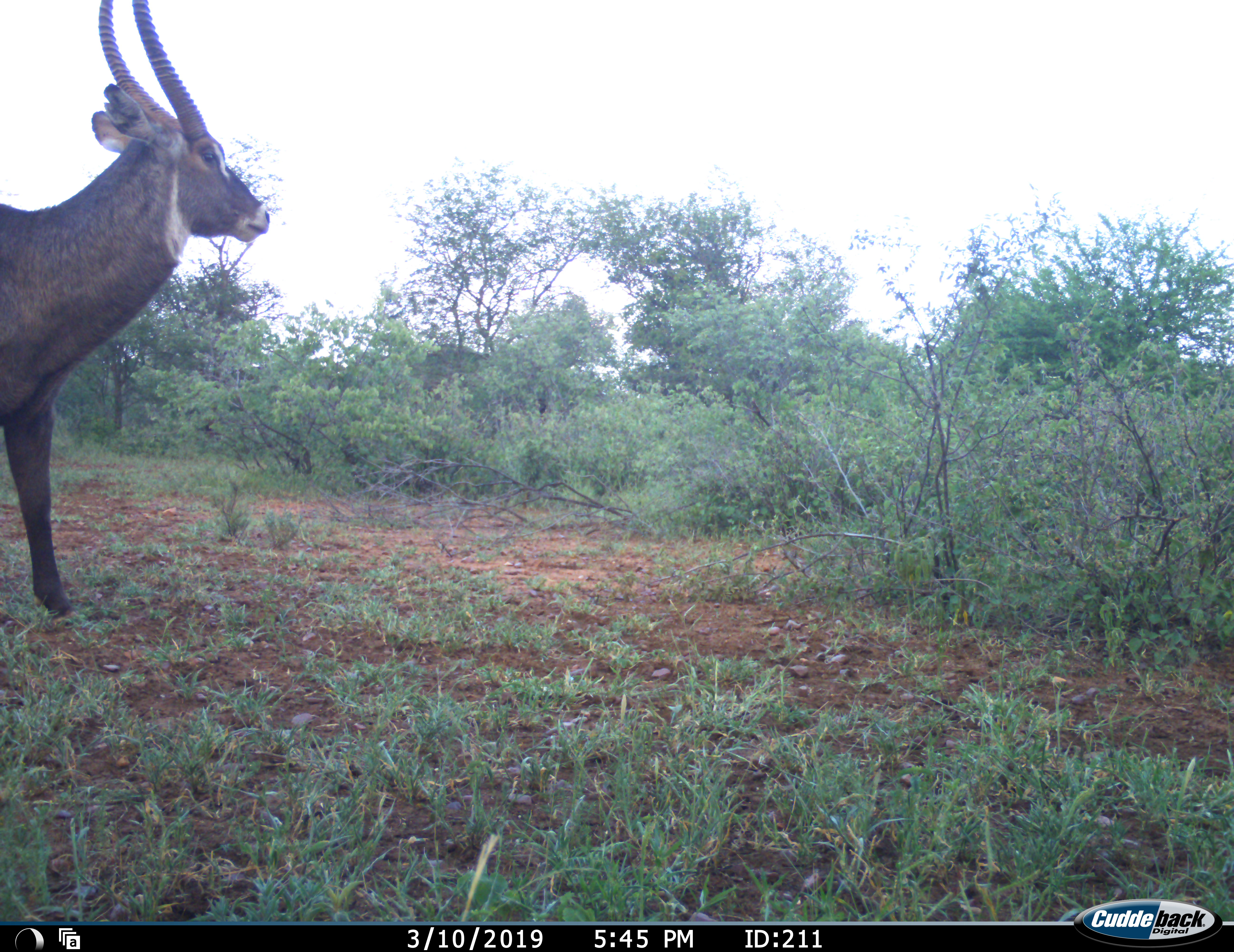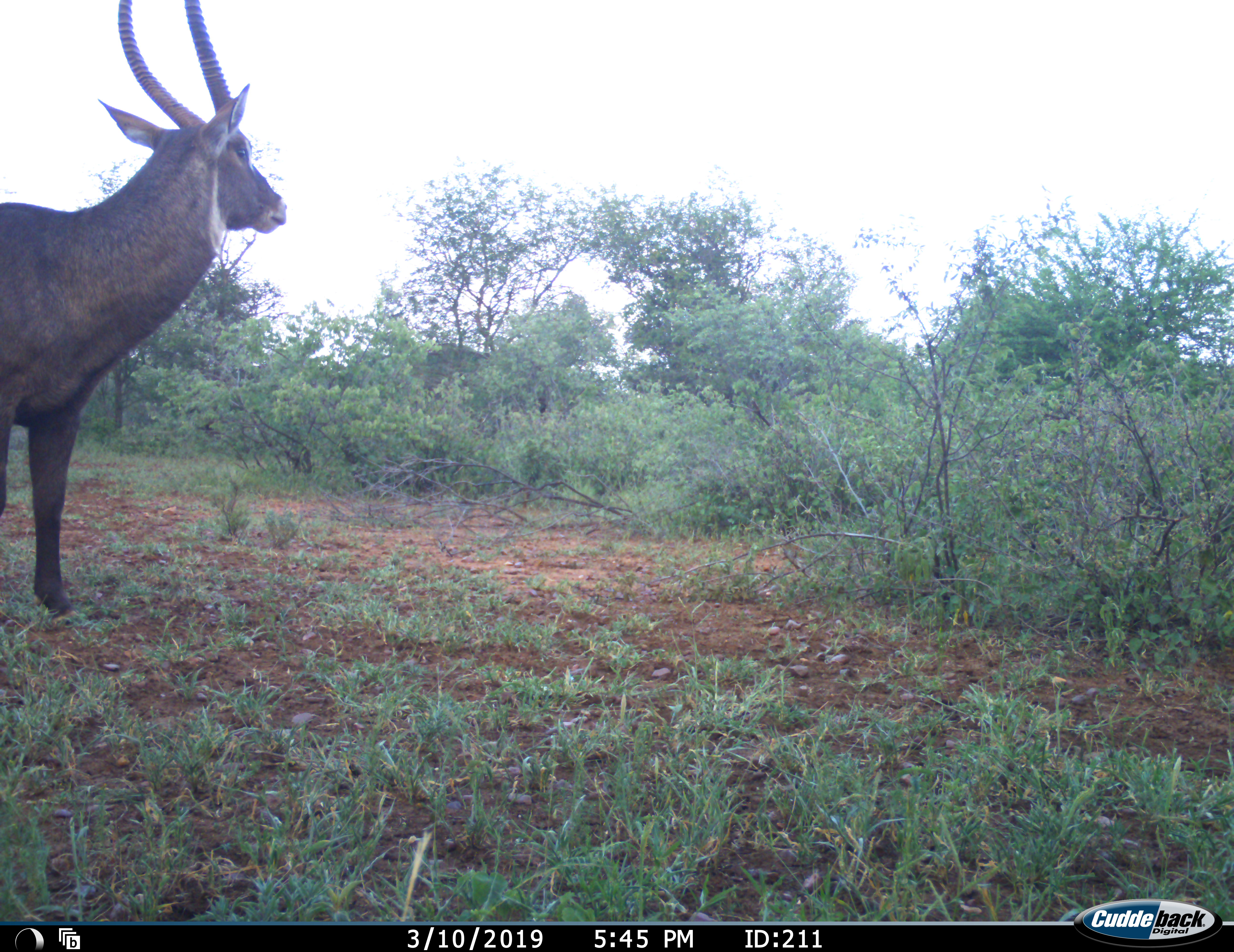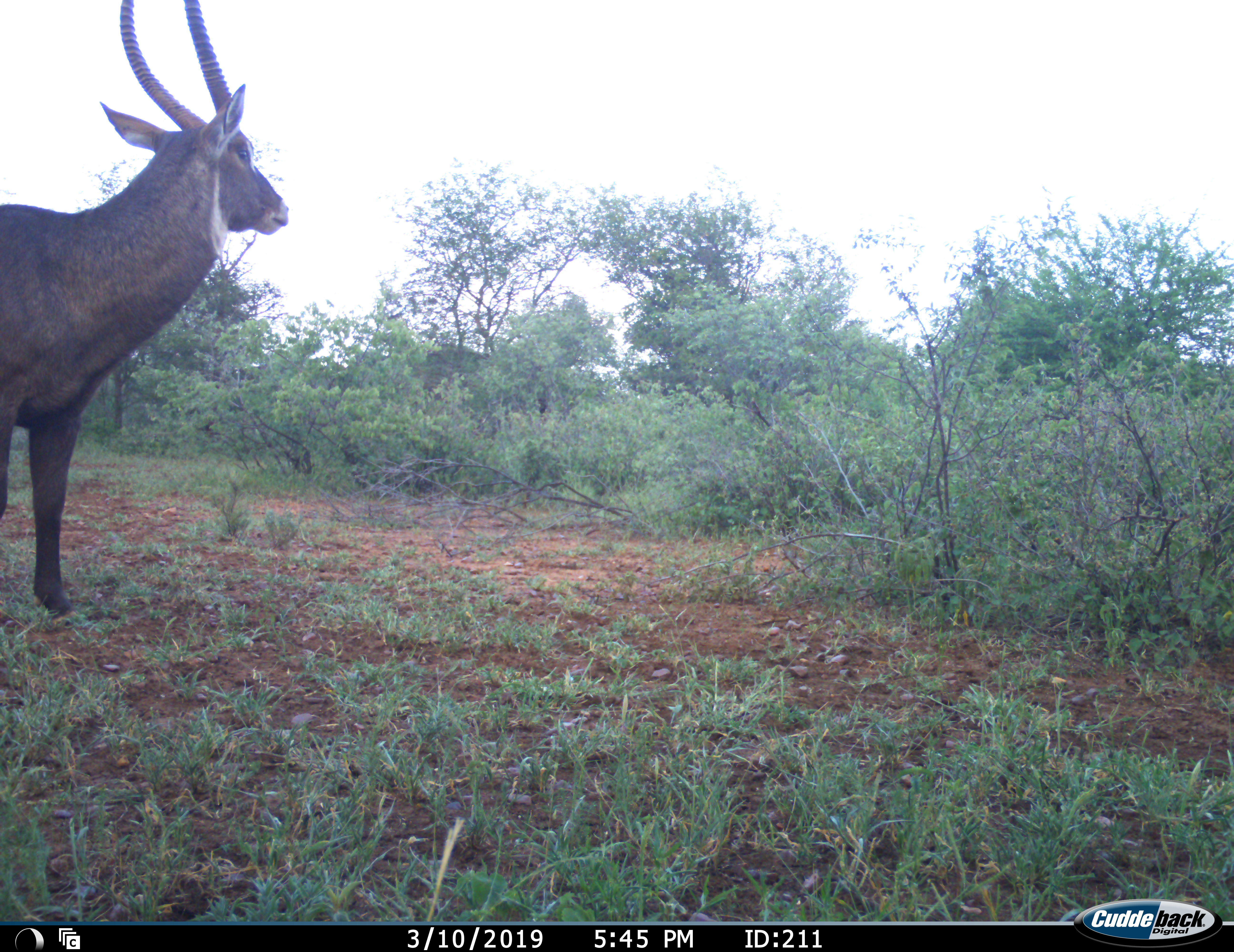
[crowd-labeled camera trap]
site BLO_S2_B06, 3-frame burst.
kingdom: Animalia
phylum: Chordata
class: Mammalia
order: Artiodactyla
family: Bovidae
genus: Kobus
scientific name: Kobus ellipsiprymnus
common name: waterbuck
Waterbuck (Kobus ellipsiprymnus), count 1. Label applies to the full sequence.